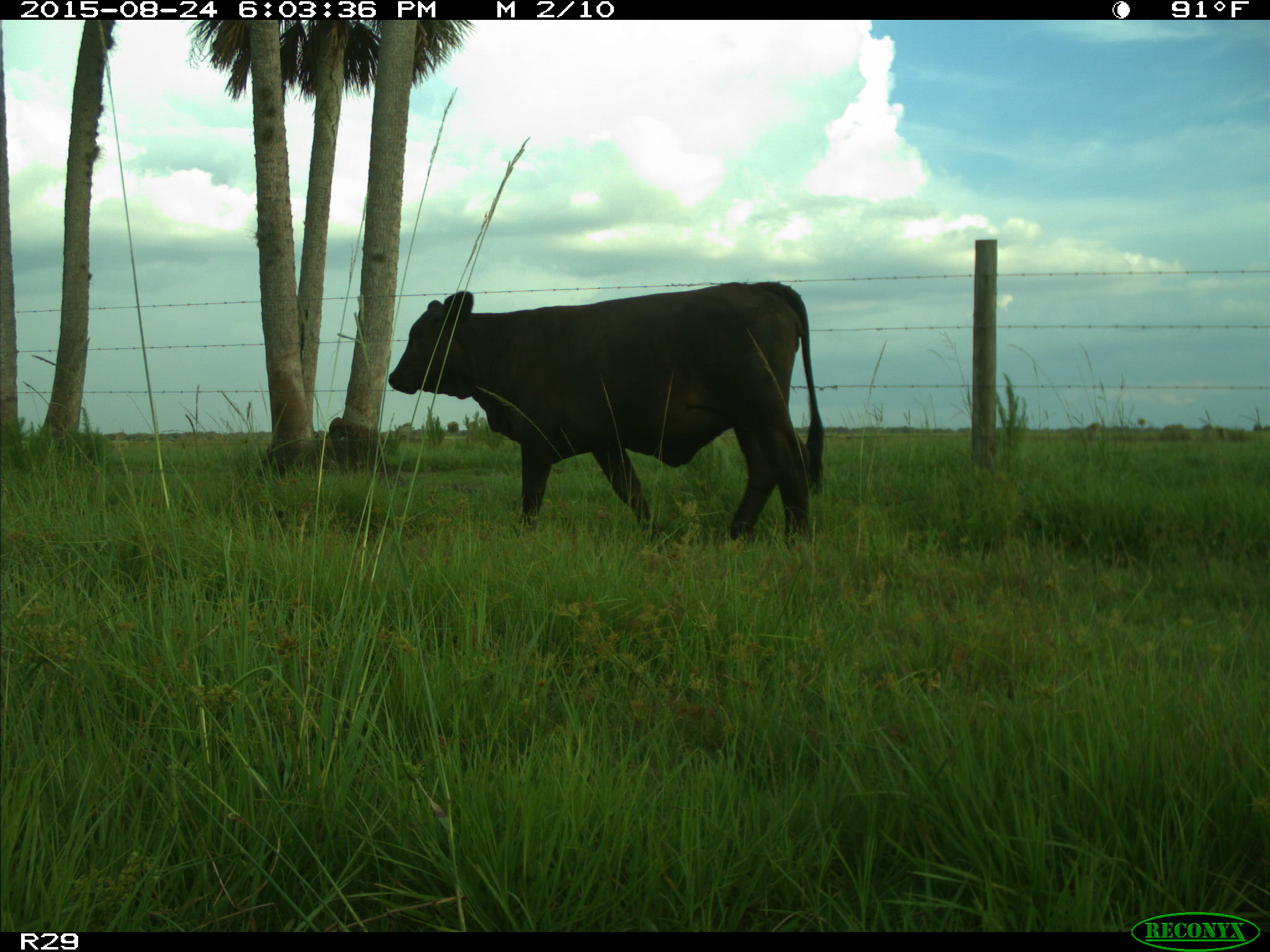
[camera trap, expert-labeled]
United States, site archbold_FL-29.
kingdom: Animalia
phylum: Chordata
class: Mammalia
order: Artiodactyla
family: Bovidae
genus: Bos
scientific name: Bos taurus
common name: domestic cow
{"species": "Bos taurus (domestic cow)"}